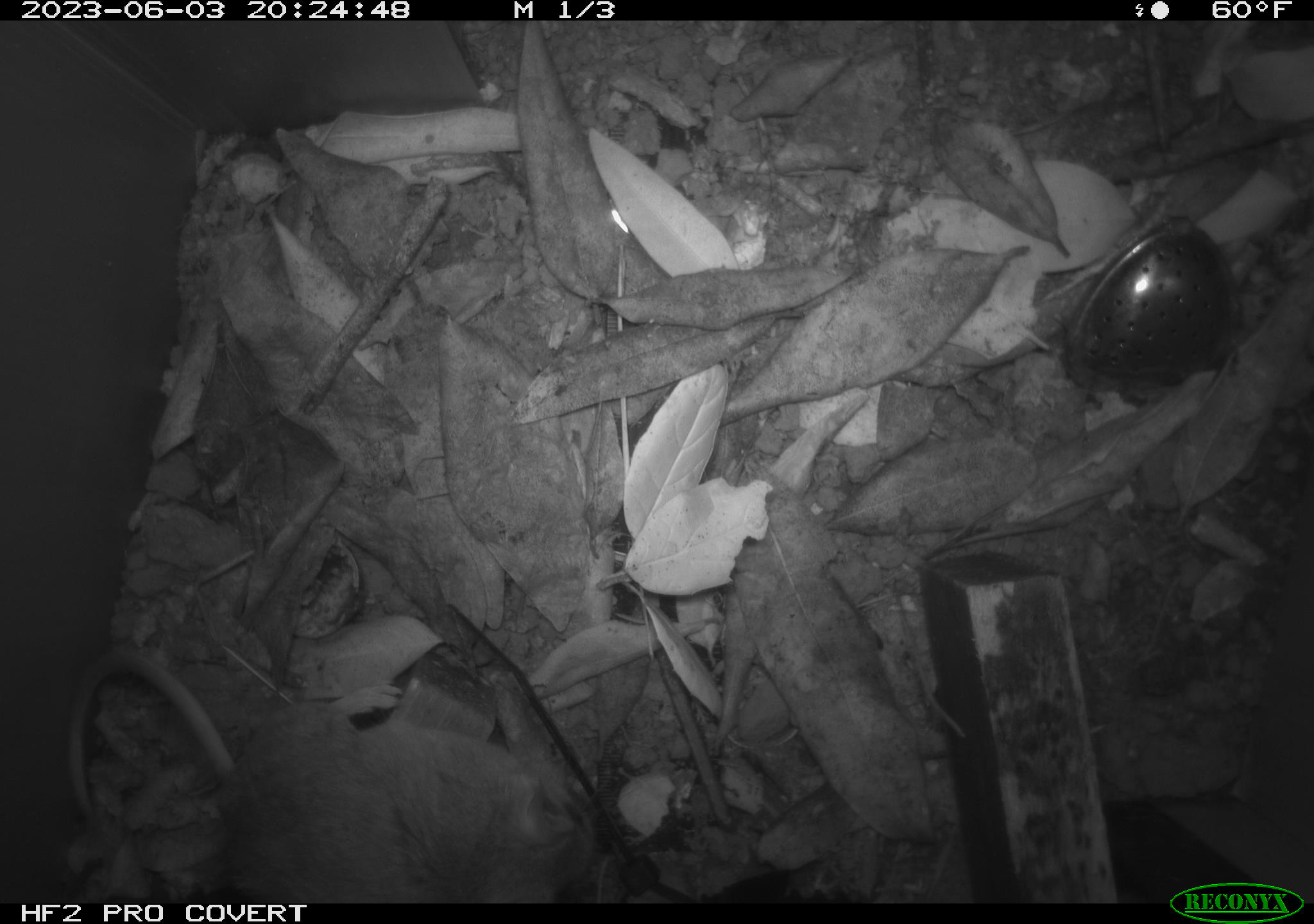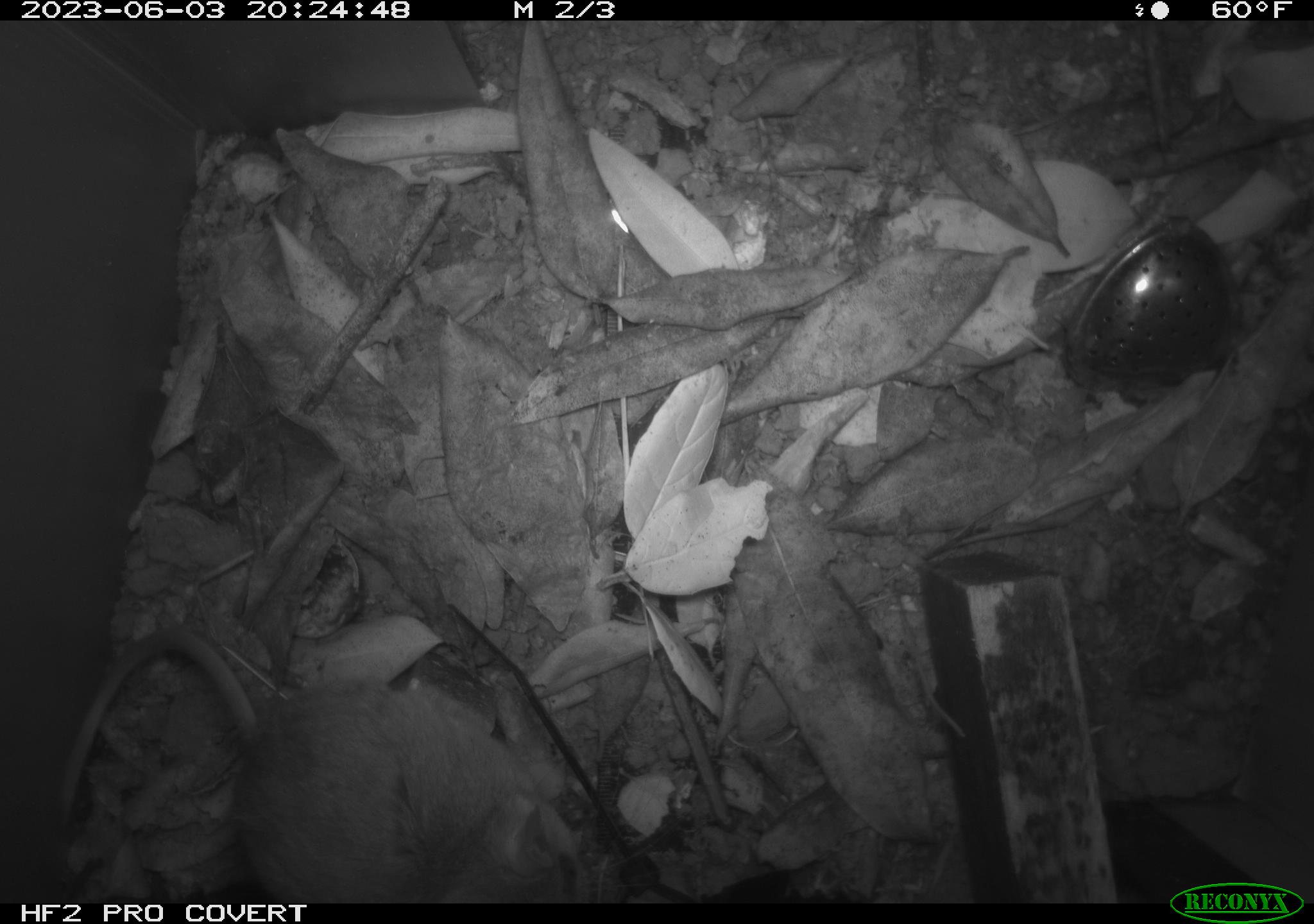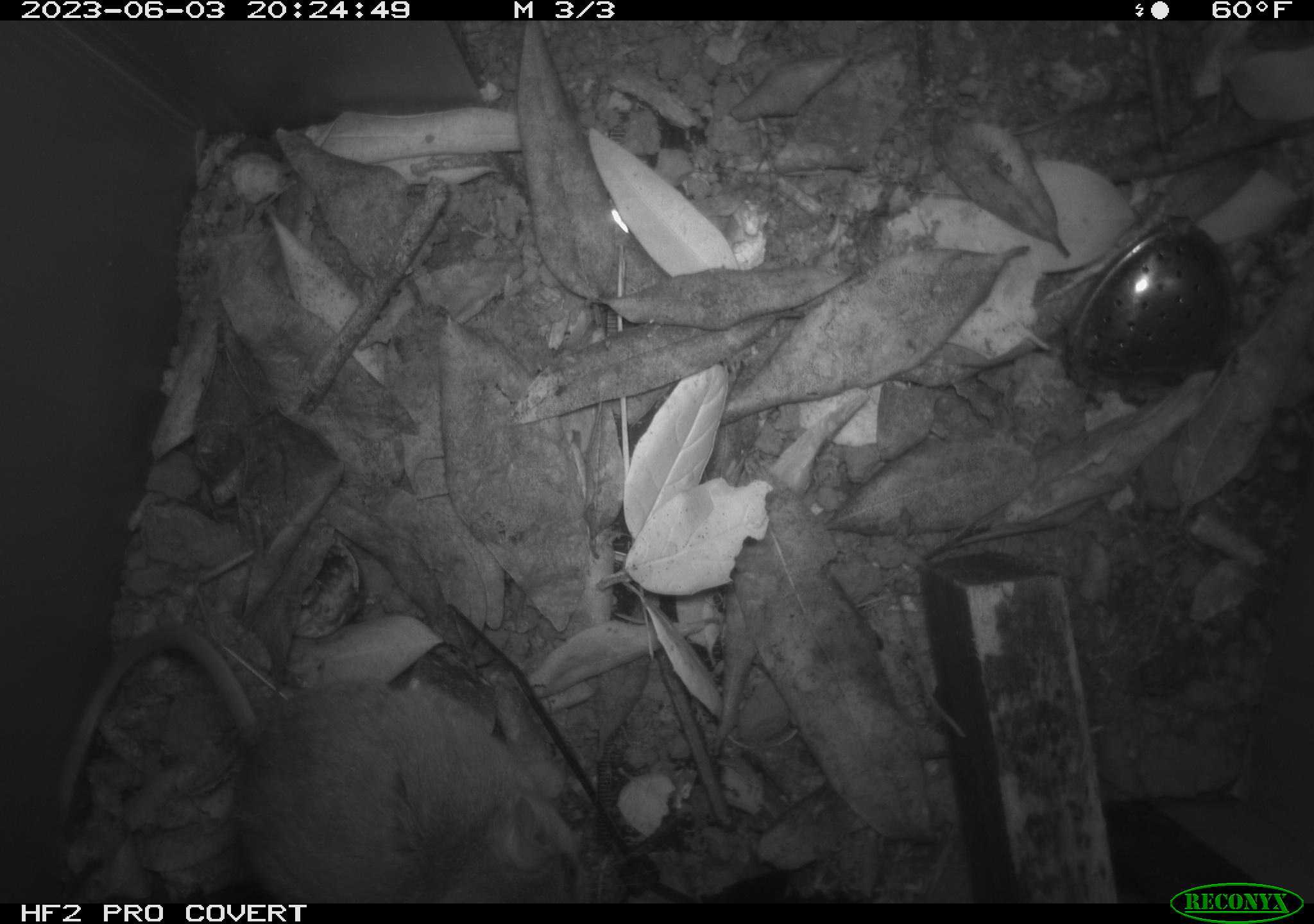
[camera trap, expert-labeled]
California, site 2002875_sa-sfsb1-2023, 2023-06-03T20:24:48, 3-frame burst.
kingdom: Animalia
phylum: Chordata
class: Mammalia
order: Rodentia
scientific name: Rodentia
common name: mouse species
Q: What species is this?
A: Mouse species (Rodentia).